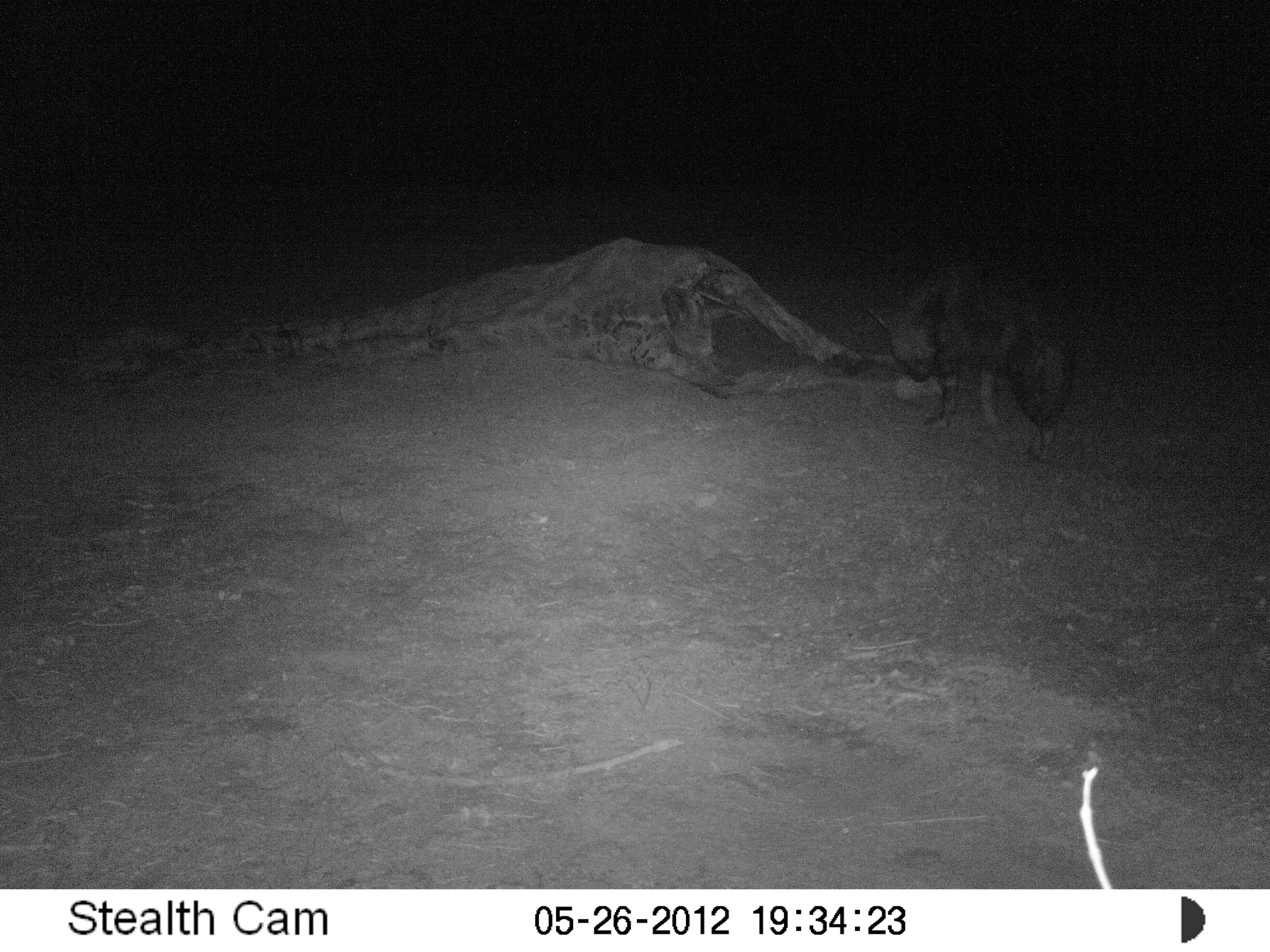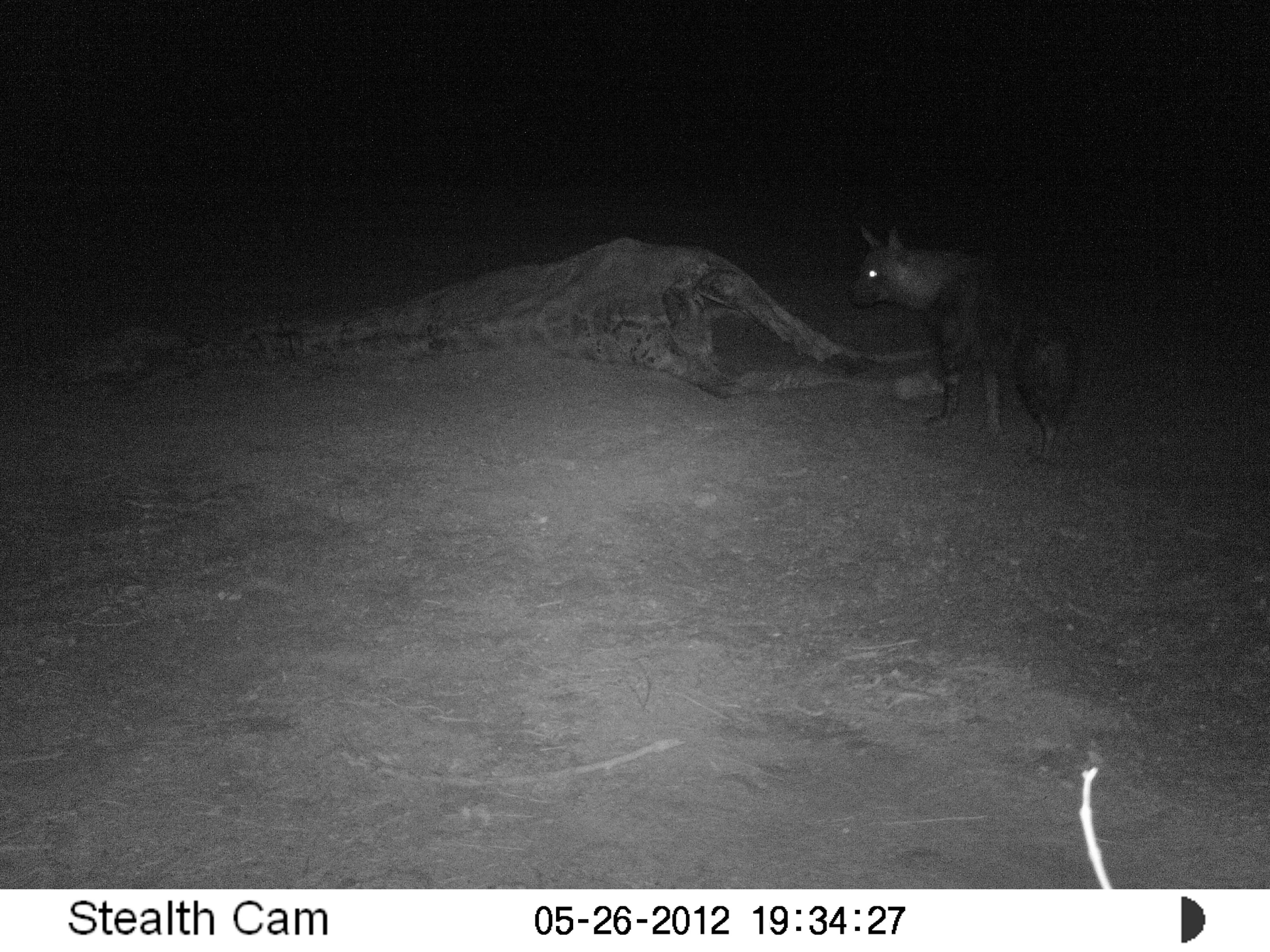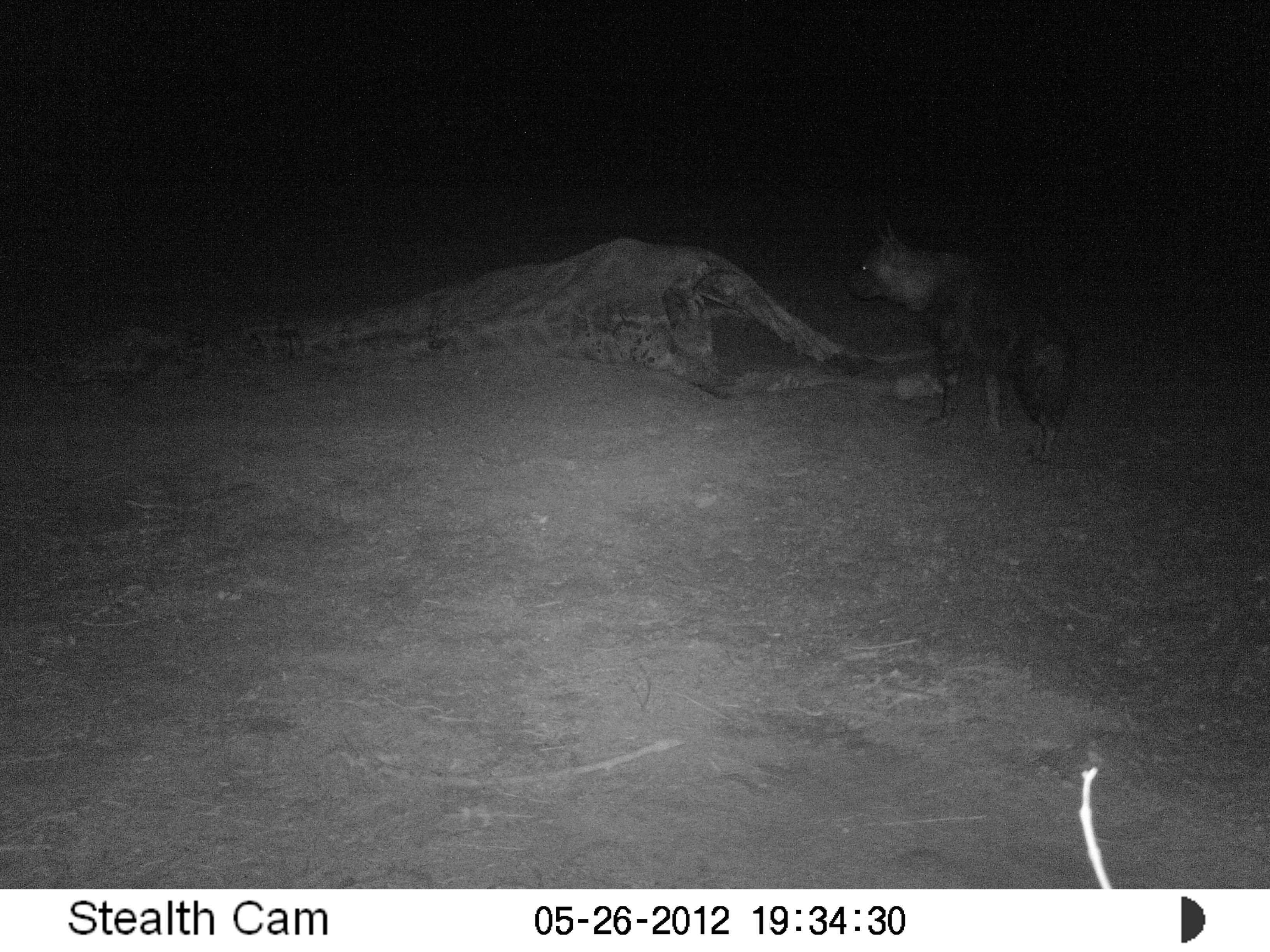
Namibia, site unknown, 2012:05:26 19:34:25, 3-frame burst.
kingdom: Animalia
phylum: Chordata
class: Mammalia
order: Carnivora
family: Hyaenidae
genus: Parahyaena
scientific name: Parahyaena brunnea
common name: brown hyena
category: hyaena brunnea